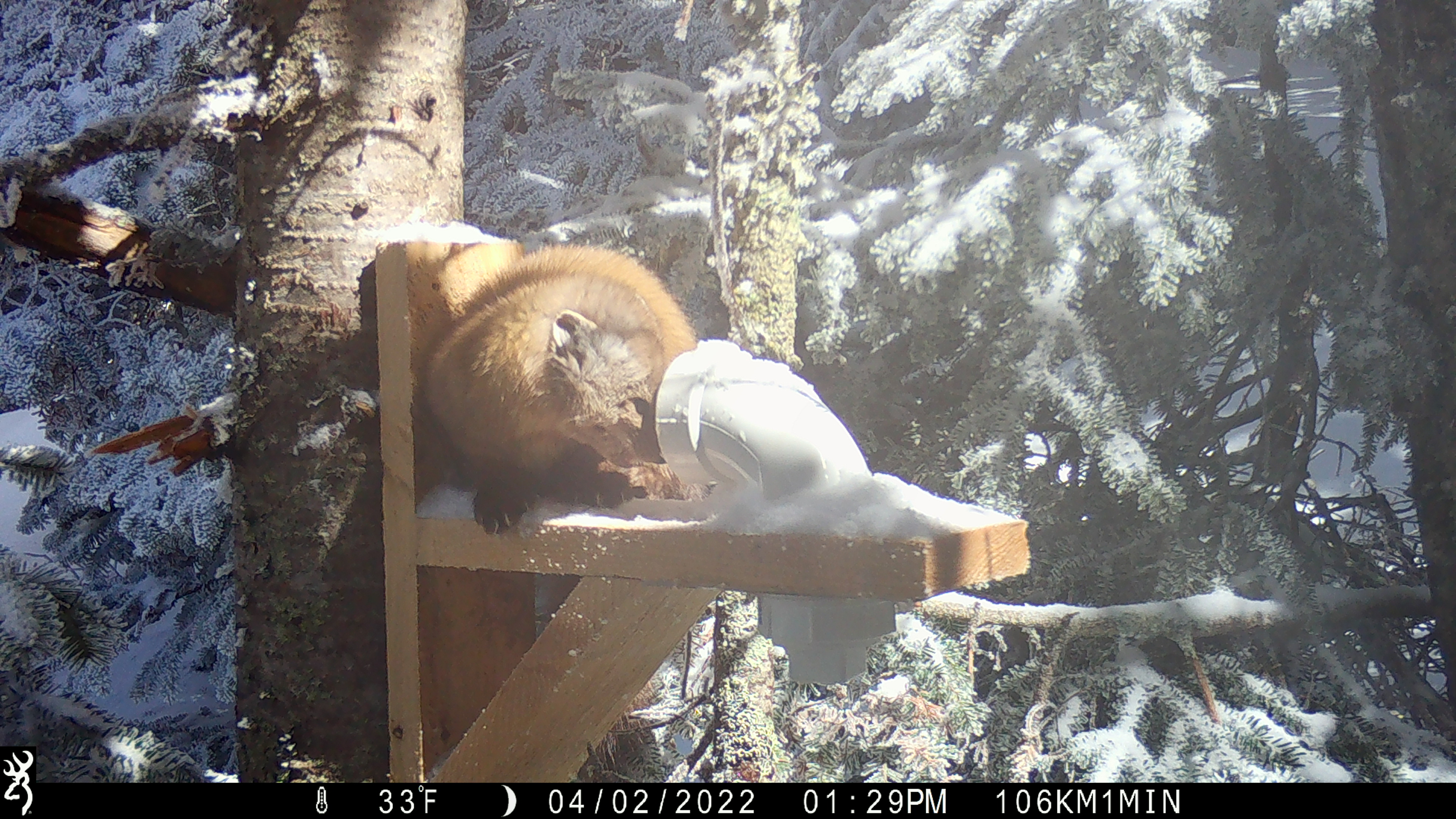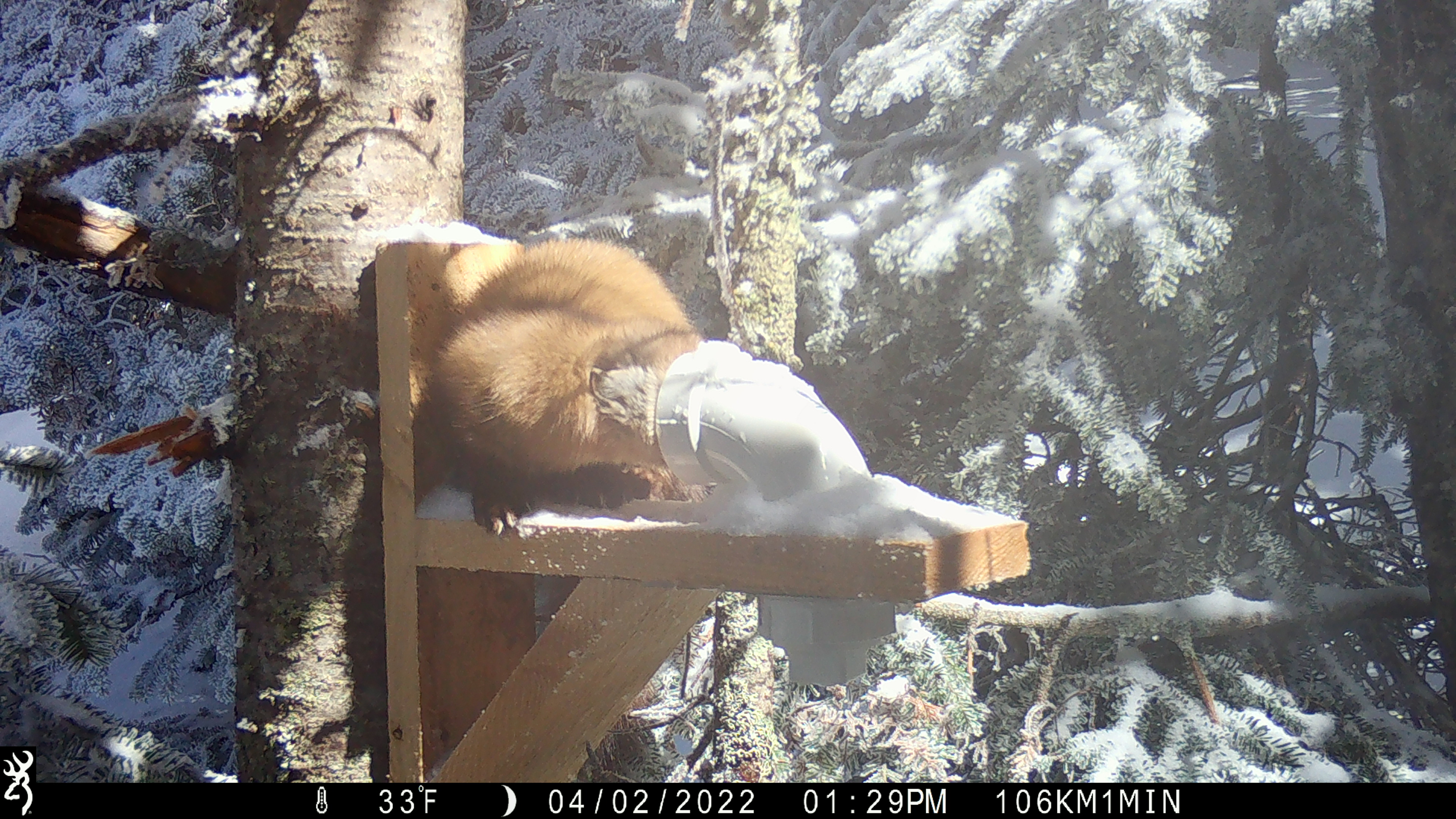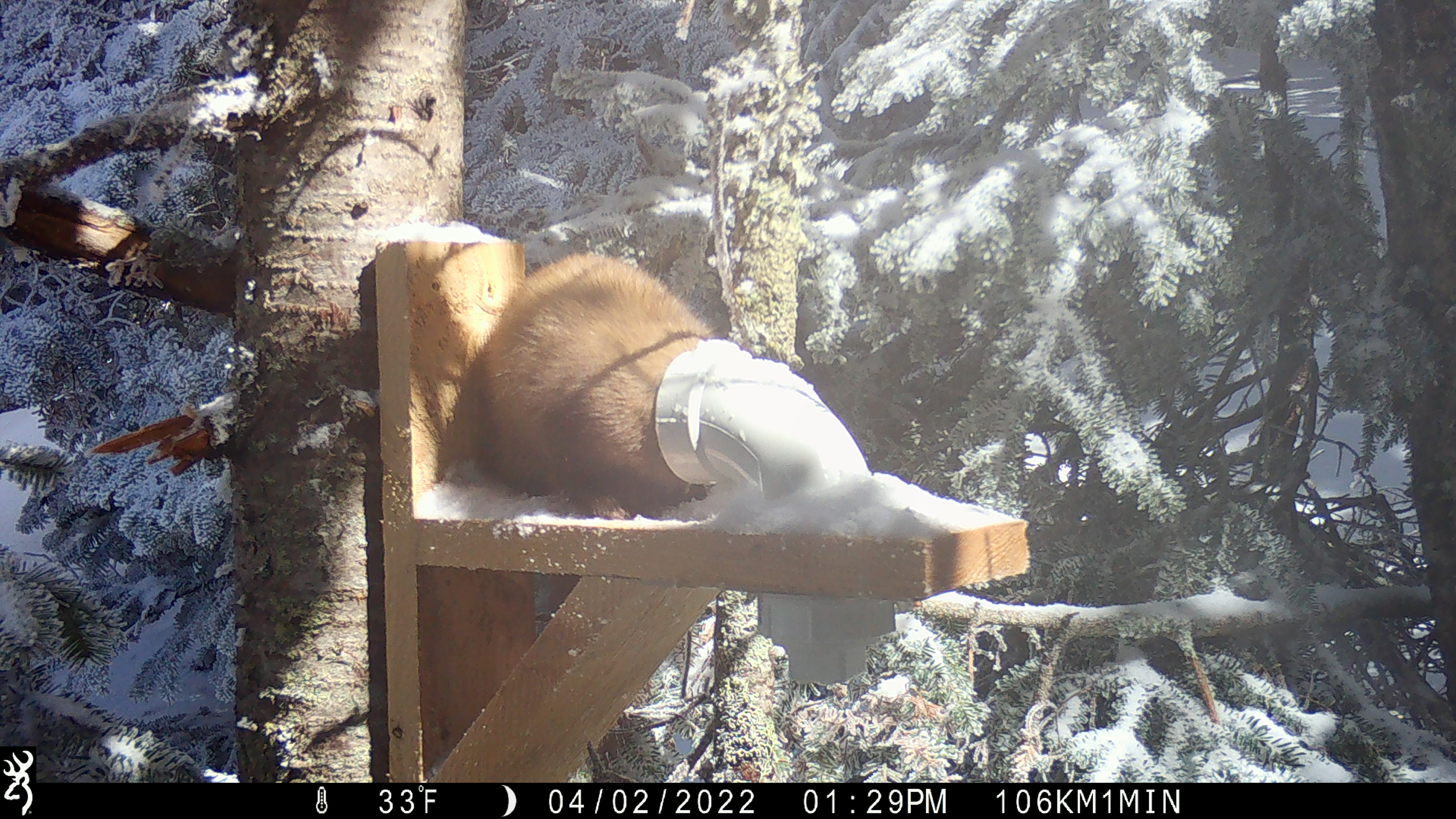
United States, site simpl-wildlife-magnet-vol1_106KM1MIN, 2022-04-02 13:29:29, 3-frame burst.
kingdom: Animalia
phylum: Chordata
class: Mammalia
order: Carnivora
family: Mustelidae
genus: Martes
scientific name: Martes americana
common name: american marten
American marten (Martes americana).